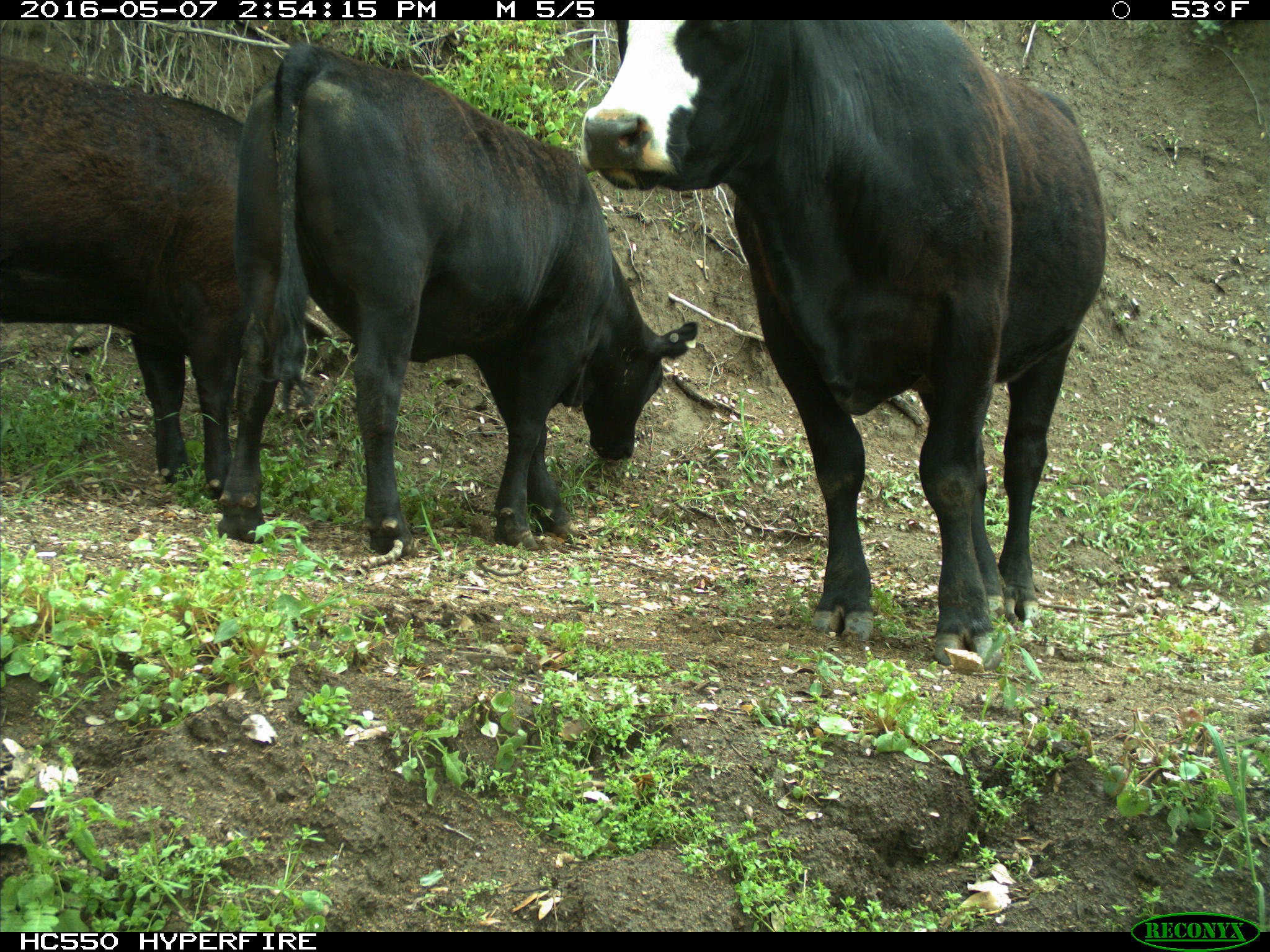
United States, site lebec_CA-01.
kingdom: Animalia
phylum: Chordata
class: Mammalia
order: Artiodactyla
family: Bovidae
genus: Bos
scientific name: Bos taurus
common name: domestic cow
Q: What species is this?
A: Bos taurus (domestic cow).